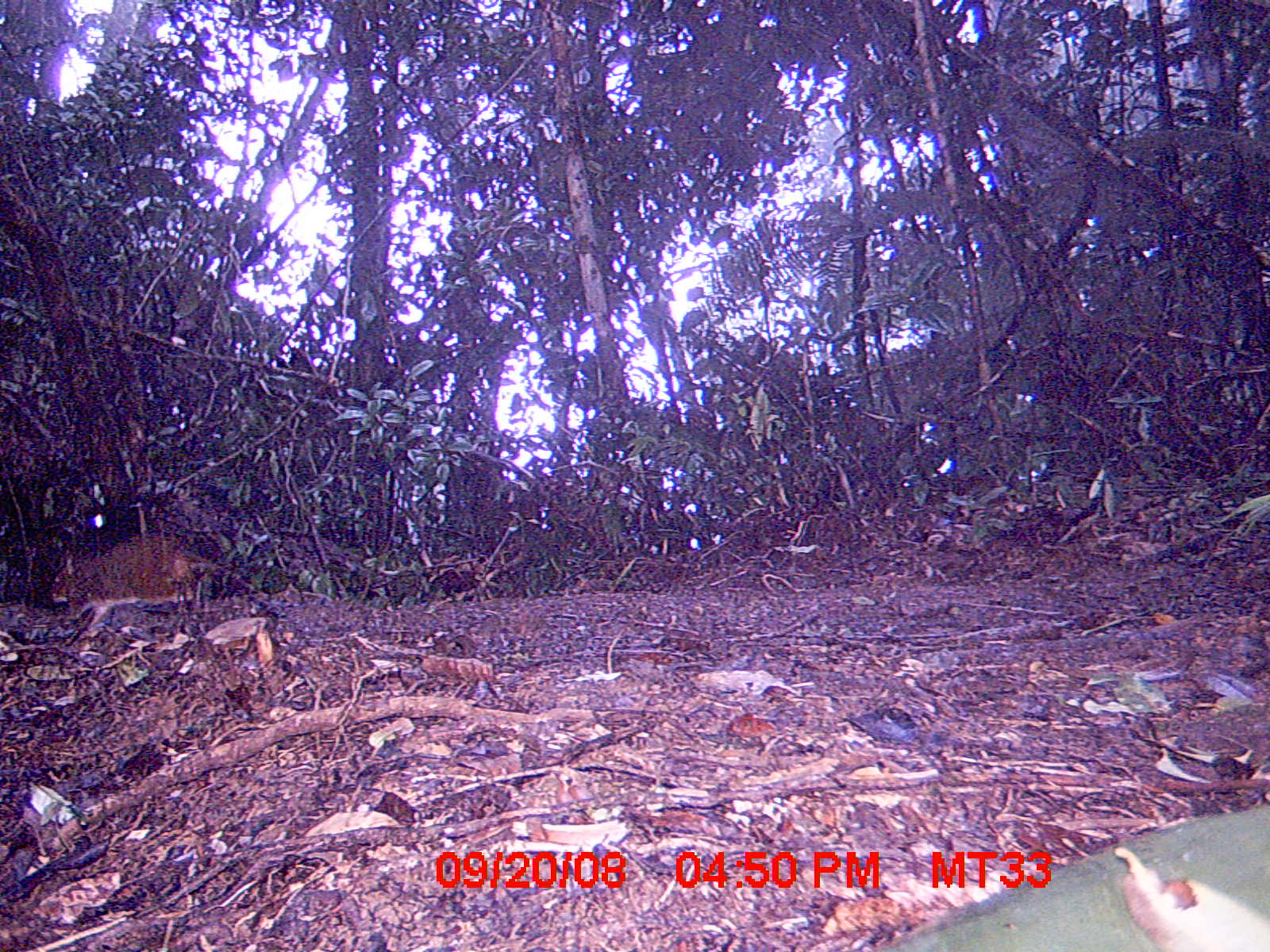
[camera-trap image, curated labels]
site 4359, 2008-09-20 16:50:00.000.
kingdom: Animalia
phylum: Chordata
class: Mammalia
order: Rodentia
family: Nesomyidae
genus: Nesomys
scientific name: Nesomys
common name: nesomys rodents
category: nesomys sp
Nesomys sp (nesomys rodents) (Nesomys), count 1.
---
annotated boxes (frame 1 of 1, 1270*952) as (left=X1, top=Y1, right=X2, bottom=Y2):
nesomys sp: (left=44, top=529, right=287, bottom=645)